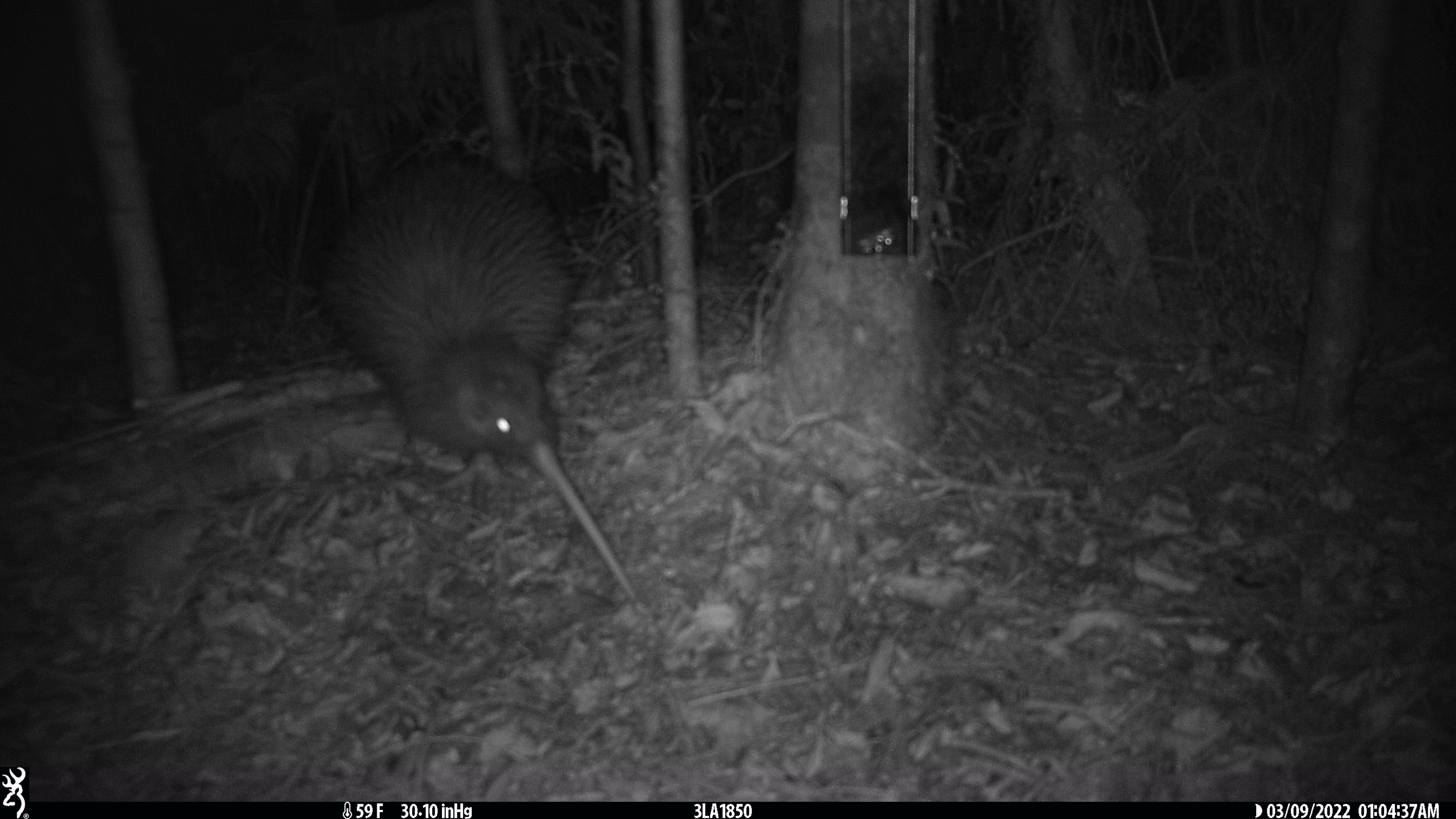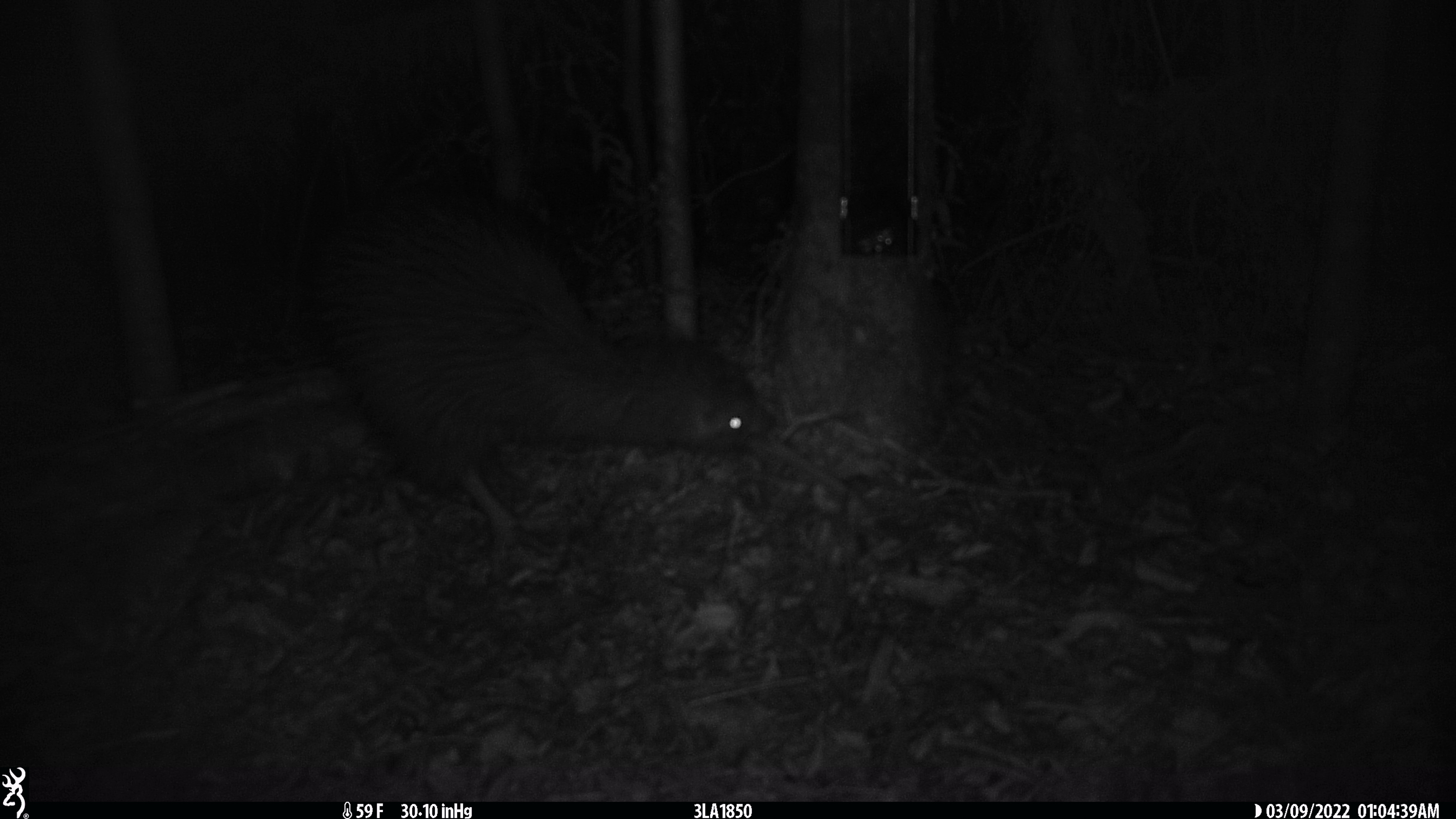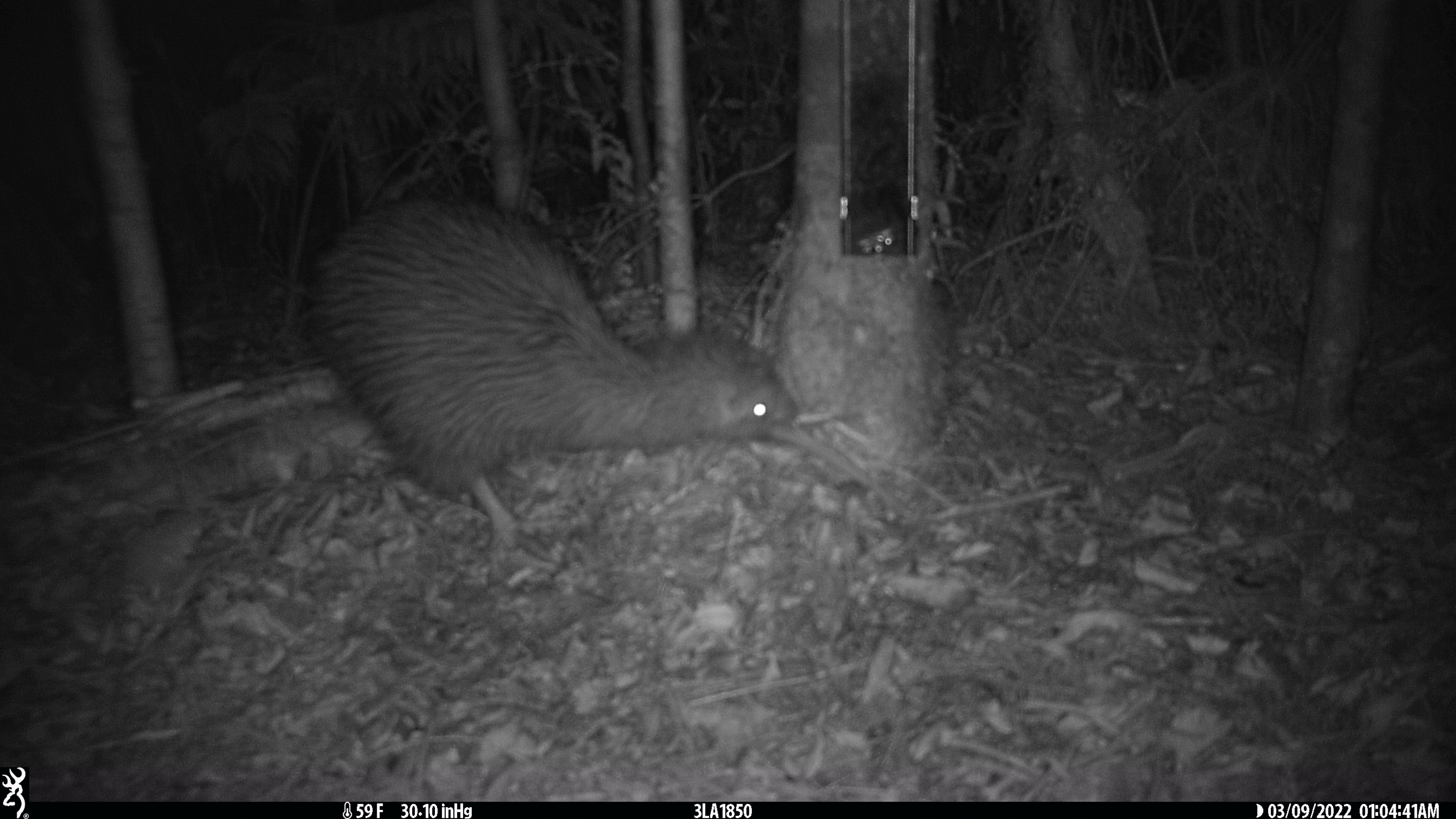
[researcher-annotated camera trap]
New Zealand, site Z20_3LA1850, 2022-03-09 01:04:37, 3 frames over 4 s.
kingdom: Animalia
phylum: Chordata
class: Aves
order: Apterygiformes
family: Apterygidae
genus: Apteryx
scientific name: Apteryx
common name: kiwi